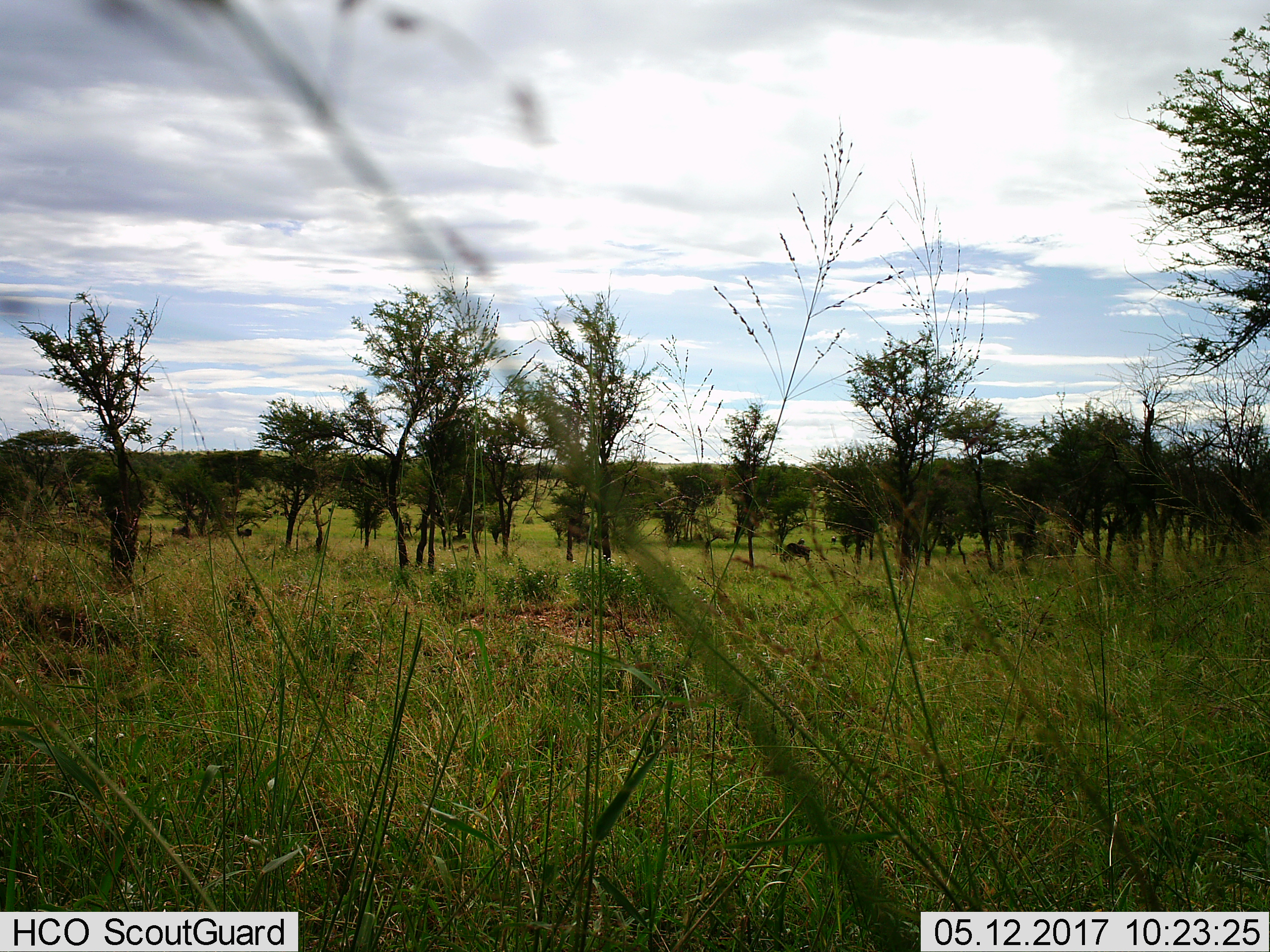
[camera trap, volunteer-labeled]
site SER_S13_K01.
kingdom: Animalia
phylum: Chordata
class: Mammalia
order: Artiodactyla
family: Bovidae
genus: Connochaetes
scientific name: Connochaetes taurinus taurinus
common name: blue wildebeest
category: wildebeestblue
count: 7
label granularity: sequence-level